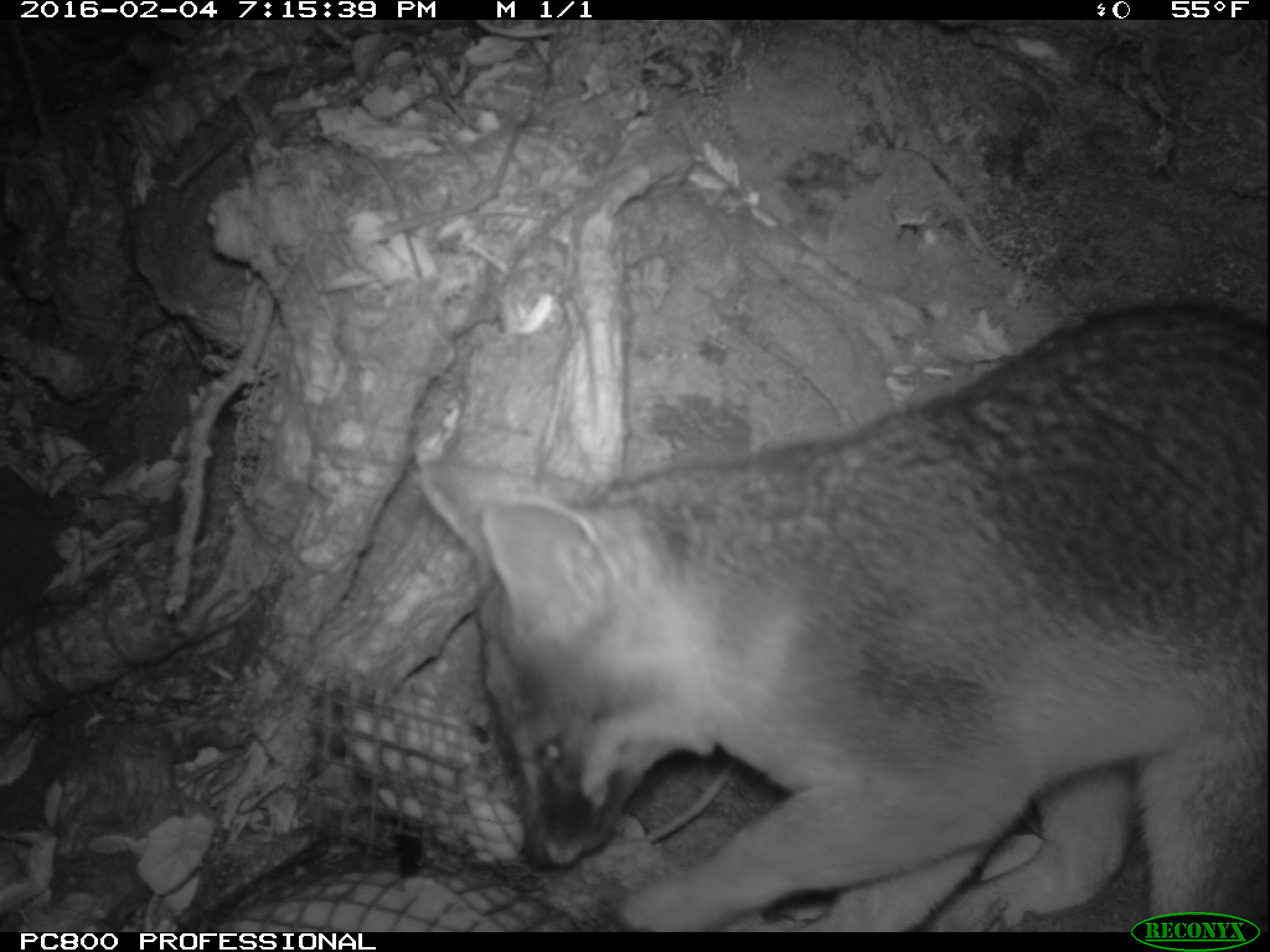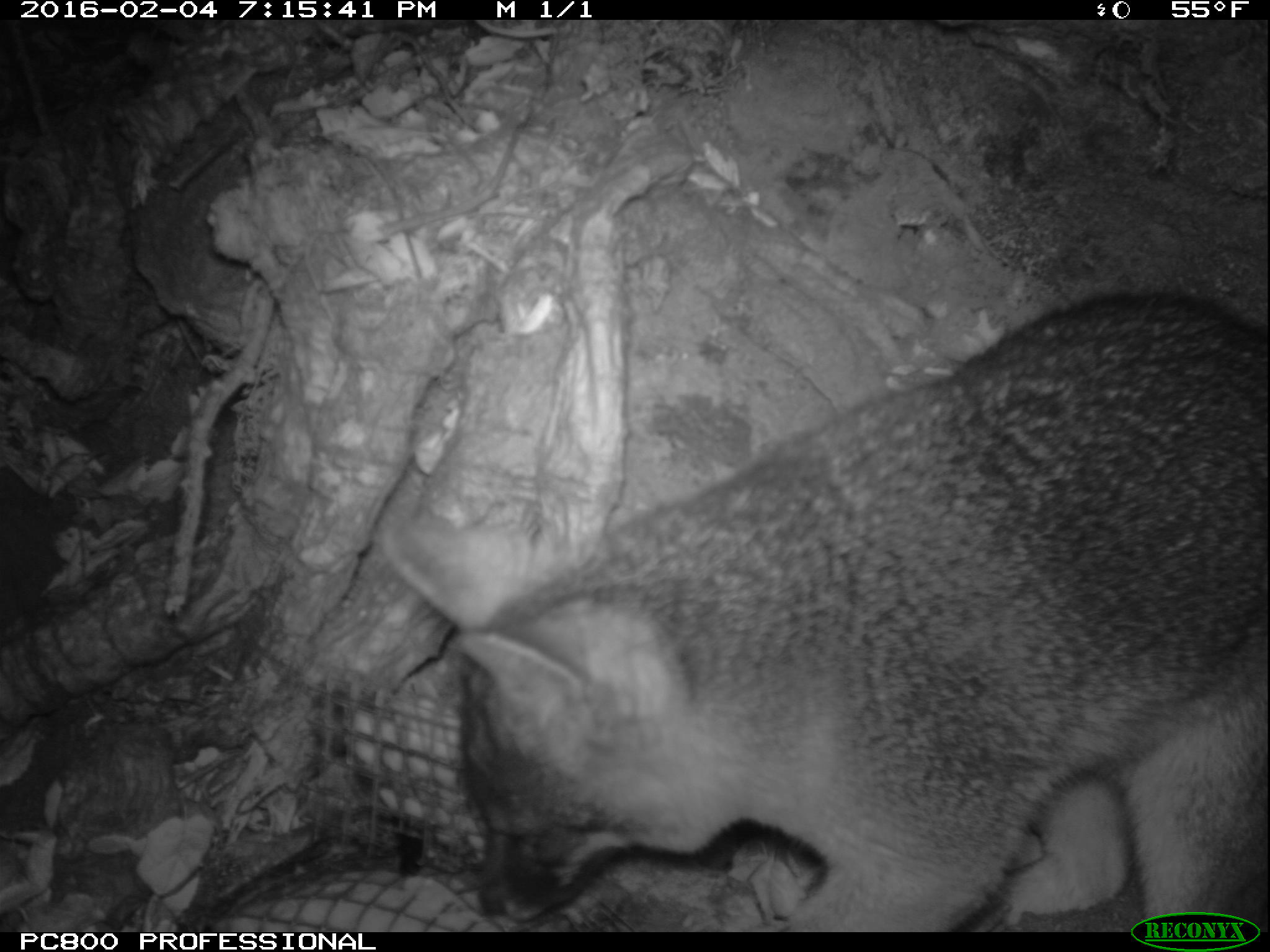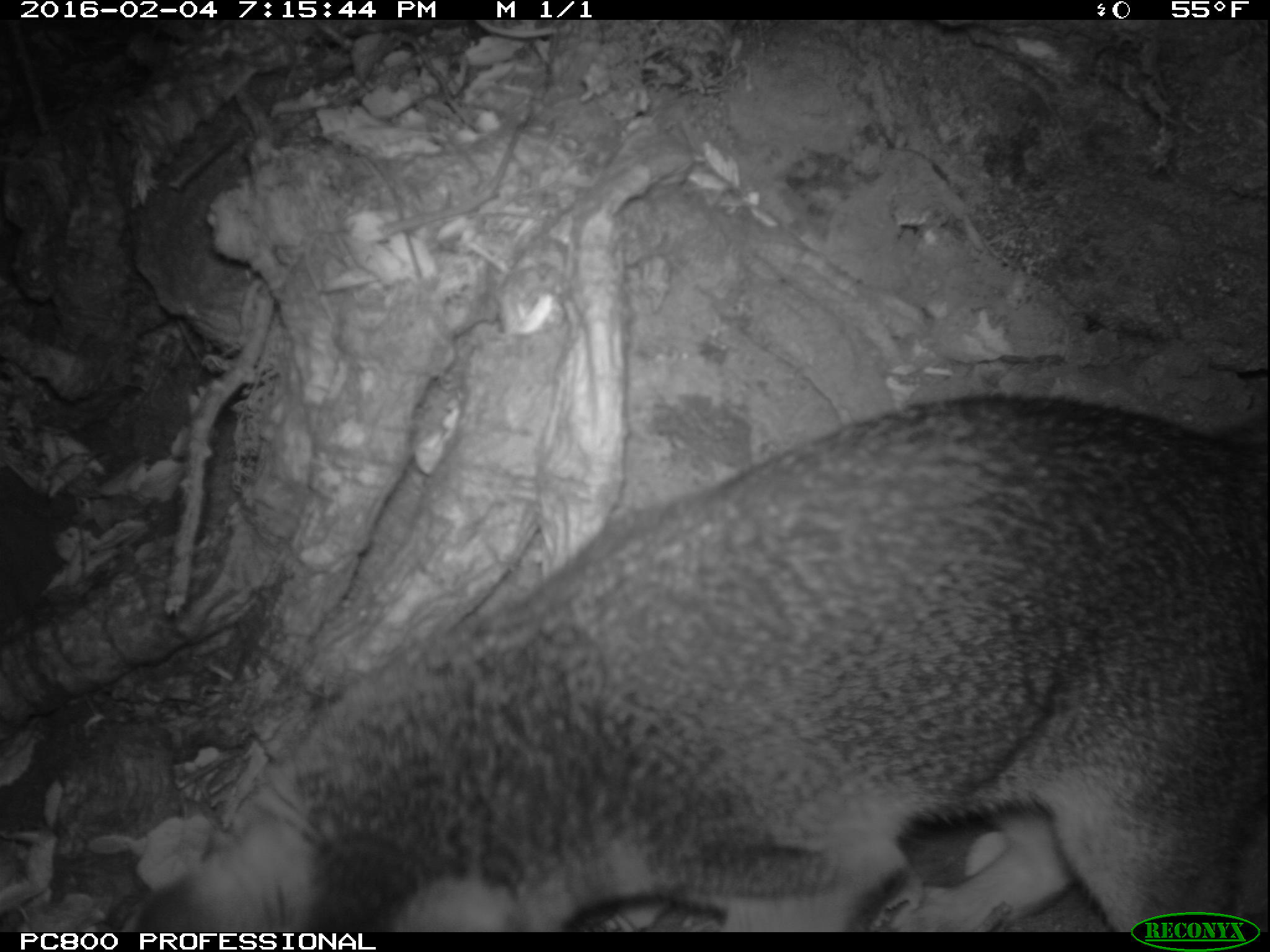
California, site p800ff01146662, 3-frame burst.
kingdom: Animalia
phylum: Chordata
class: Mammalia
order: Carnivora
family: Canidae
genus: Urocyon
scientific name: Urocyon littoralis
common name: island fox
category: fox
Fox (island fox) (Urocyon littoralis).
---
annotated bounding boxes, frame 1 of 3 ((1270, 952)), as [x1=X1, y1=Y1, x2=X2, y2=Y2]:
fox: [x1=424, y1=298, x2=1269, y2=932]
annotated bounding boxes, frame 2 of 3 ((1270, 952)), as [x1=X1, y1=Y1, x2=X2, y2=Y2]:
fox: [x1=375, y1=285, x2=1269, y2=930]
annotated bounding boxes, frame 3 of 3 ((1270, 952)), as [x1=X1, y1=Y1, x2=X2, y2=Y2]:
fox: [x1=135, y1=387, x2=1269, y2=933]